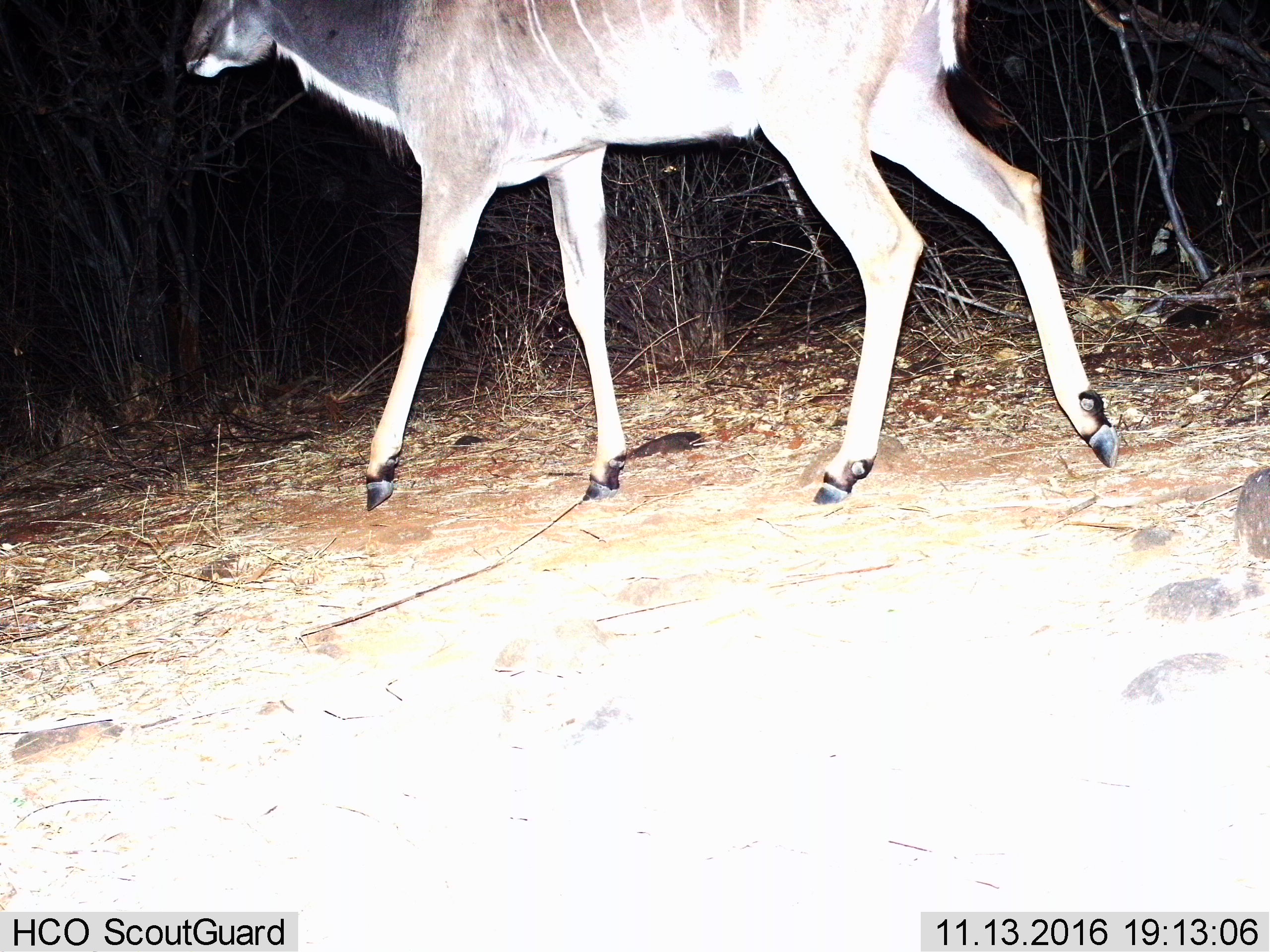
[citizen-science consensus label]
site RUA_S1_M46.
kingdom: Animalia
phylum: Chordata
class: Mammalia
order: Artiodactyla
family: Bovidae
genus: Tragelaphus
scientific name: Tragelaphus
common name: kudu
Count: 1.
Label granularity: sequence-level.